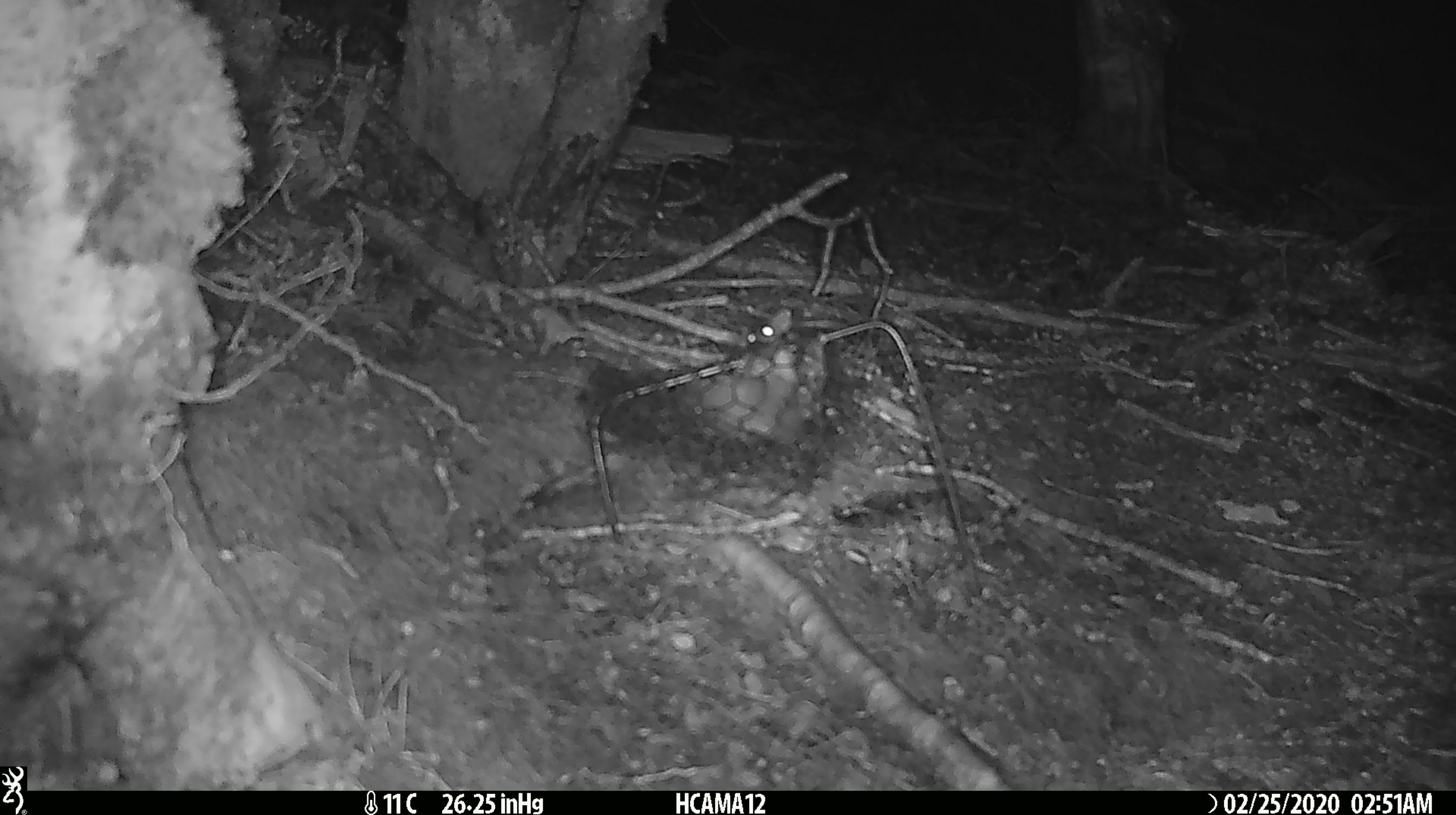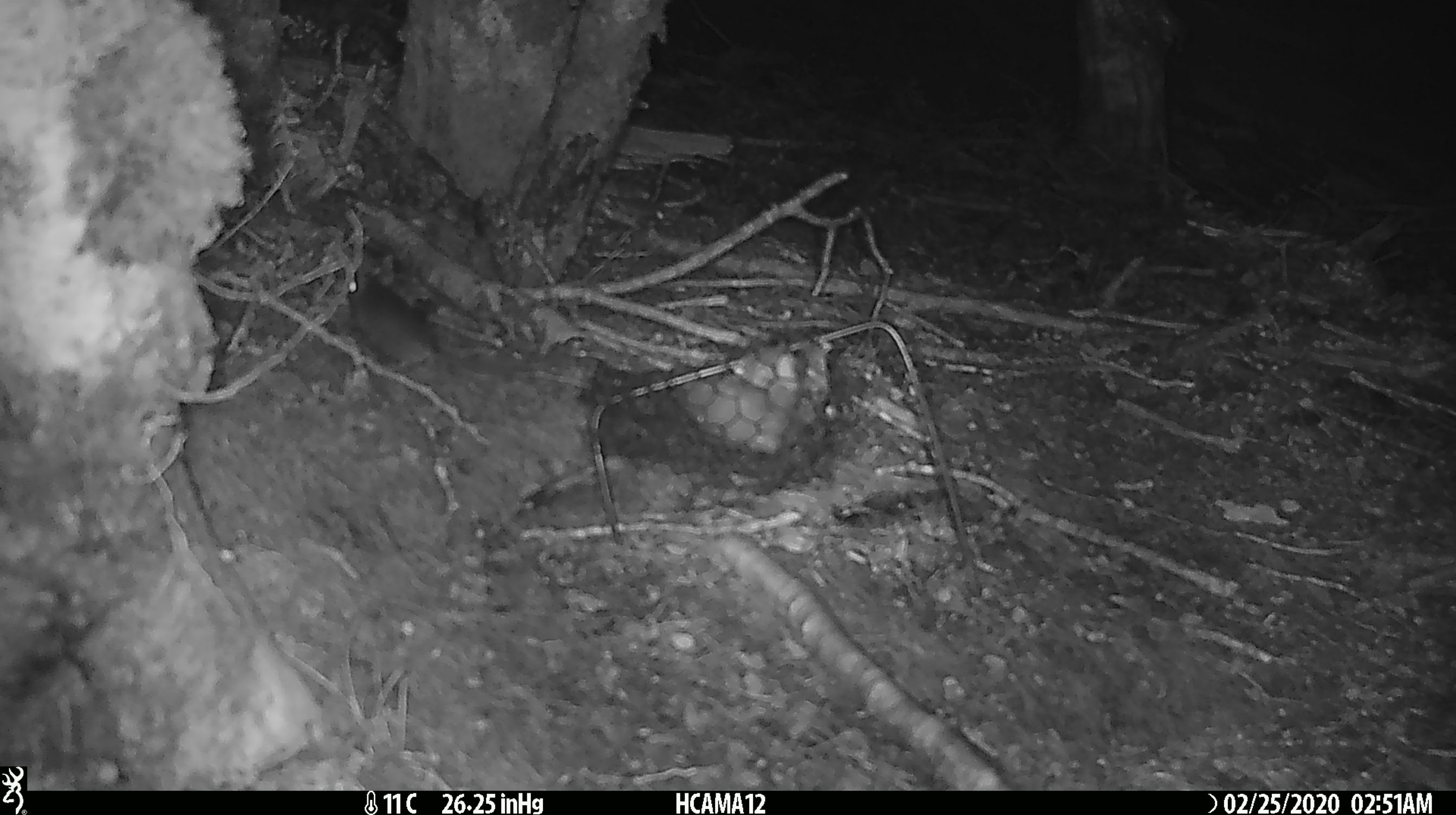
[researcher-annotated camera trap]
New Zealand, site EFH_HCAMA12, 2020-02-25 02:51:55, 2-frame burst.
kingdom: Animalia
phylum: Chordata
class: Mammalia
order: Rodentia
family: Muridae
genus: Mus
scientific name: Mus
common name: mouse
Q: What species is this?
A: Mouse (Mus).